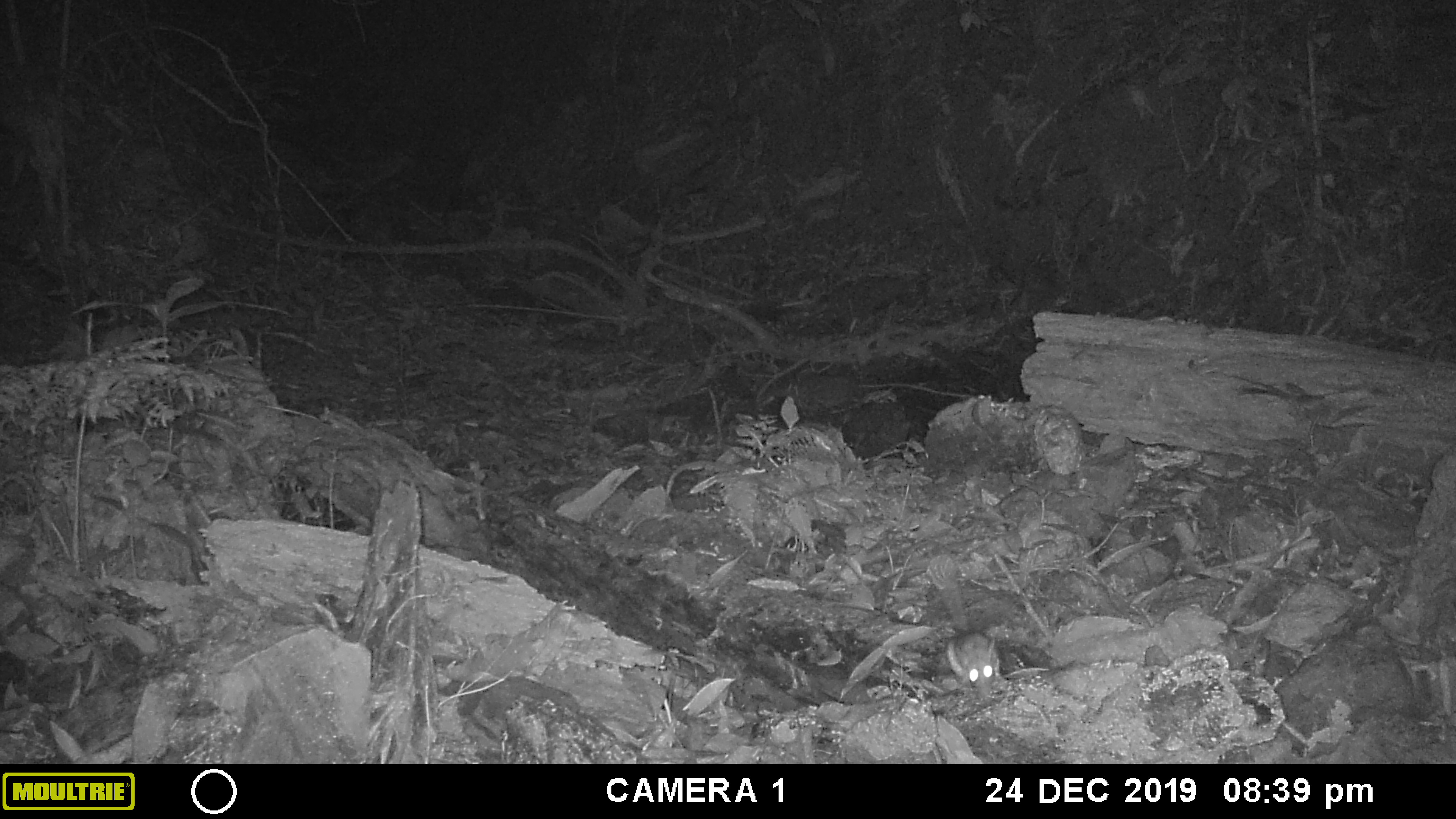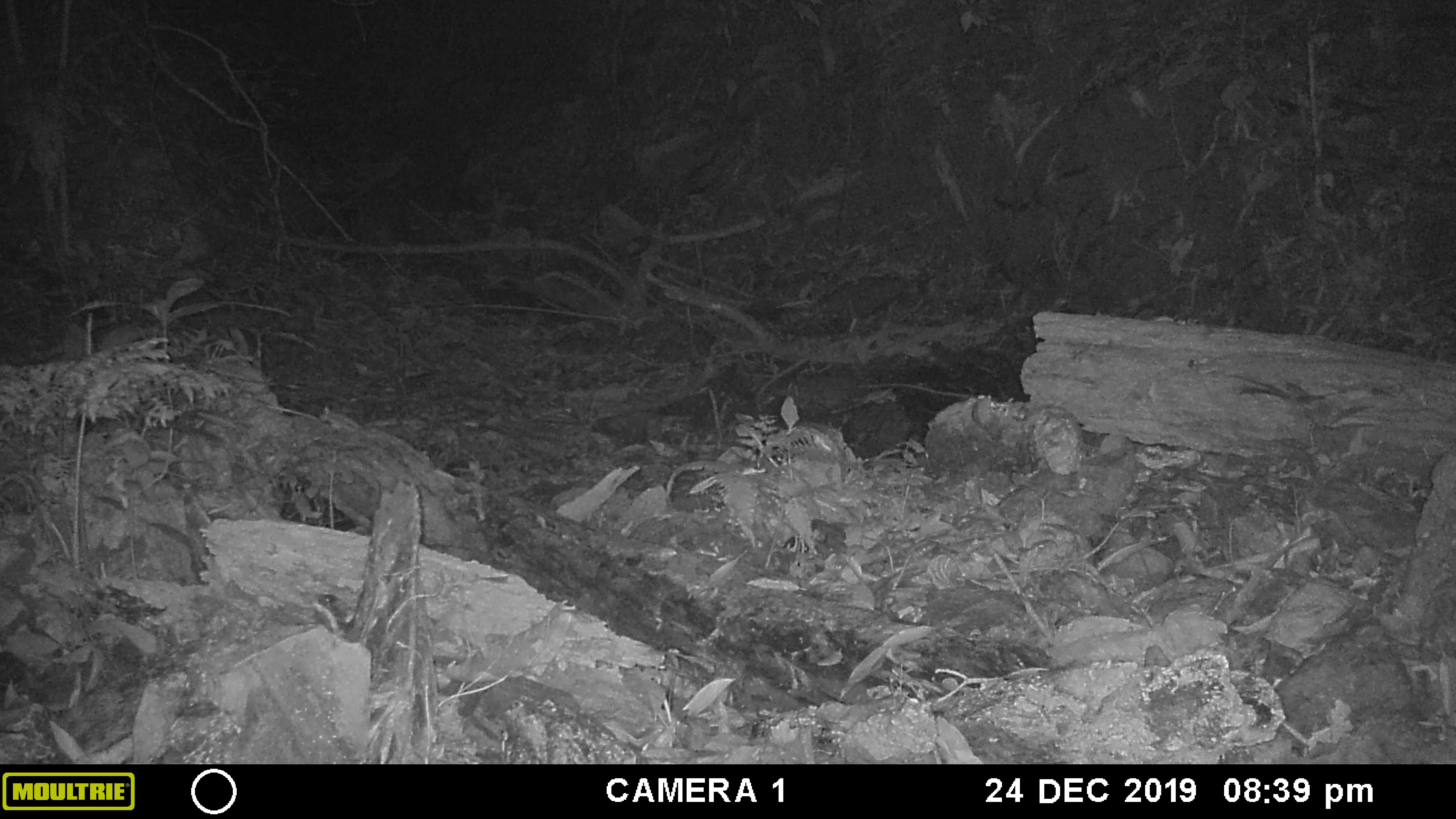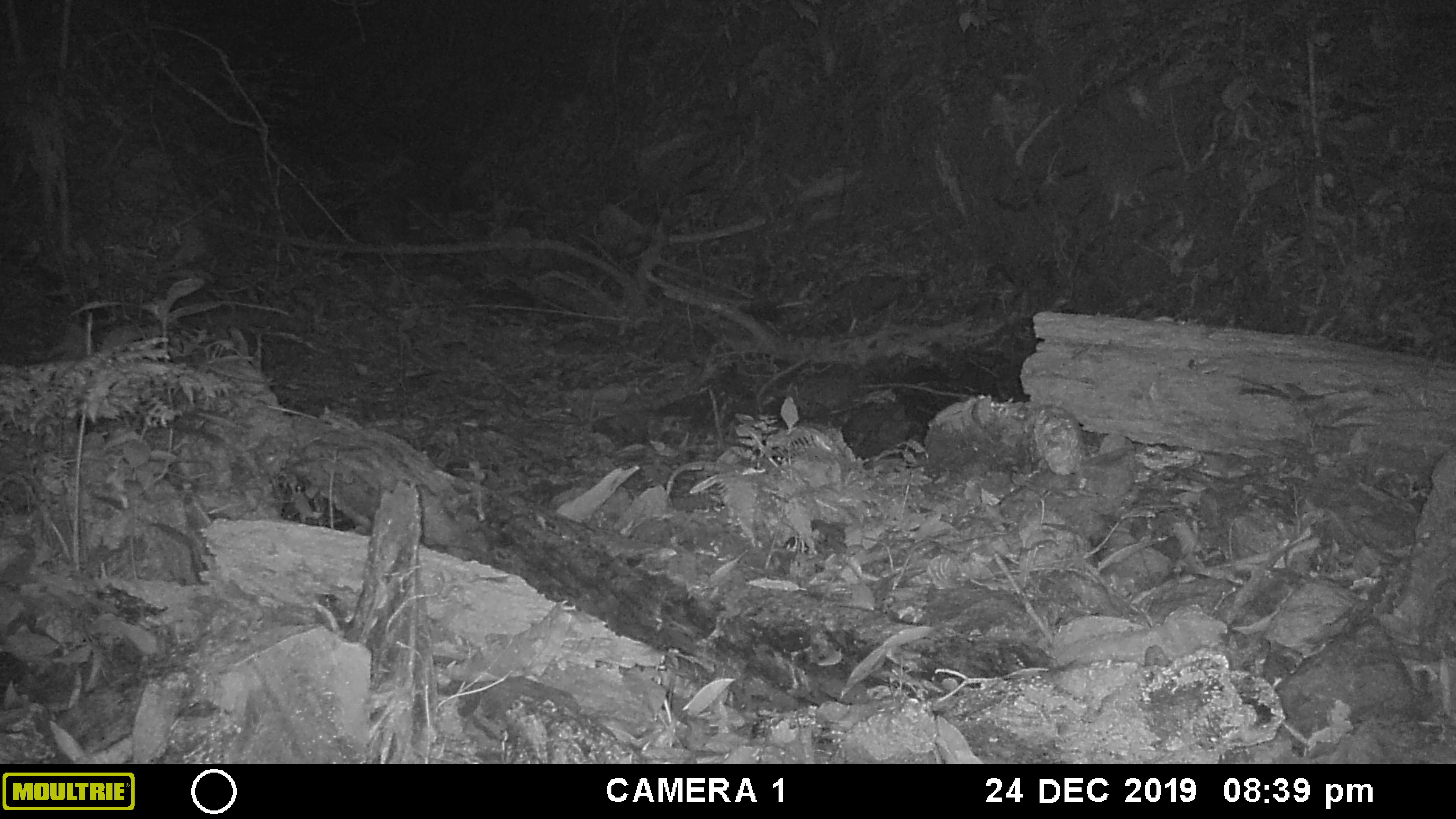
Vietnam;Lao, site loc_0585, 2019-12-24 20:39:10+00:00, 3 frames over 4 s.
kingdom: Animalia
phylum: Chordata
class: Mammalia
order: Rodentia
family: Muridae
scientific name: Muridae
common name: old-world mice and rats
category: unidentified murid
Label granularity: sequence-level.